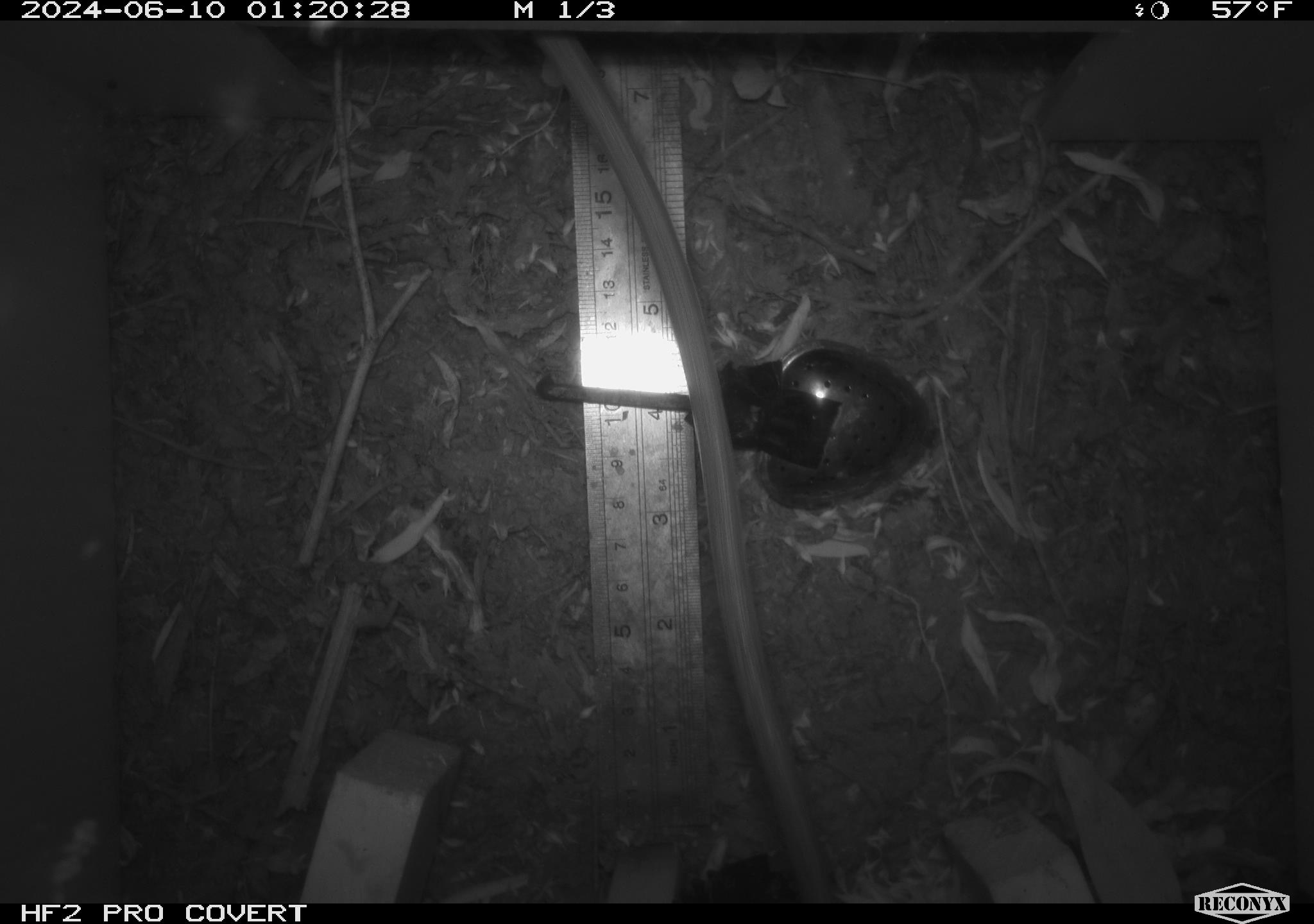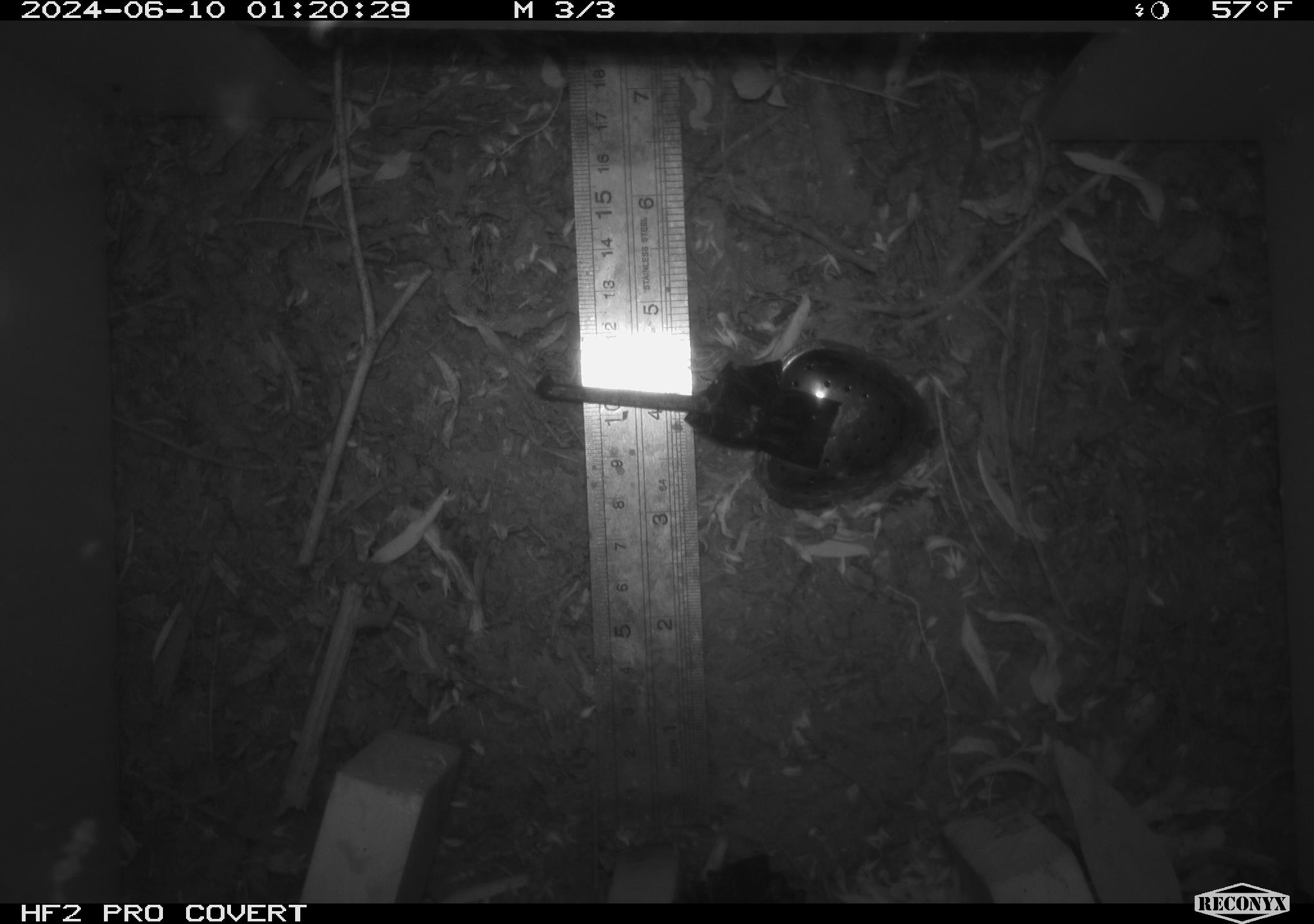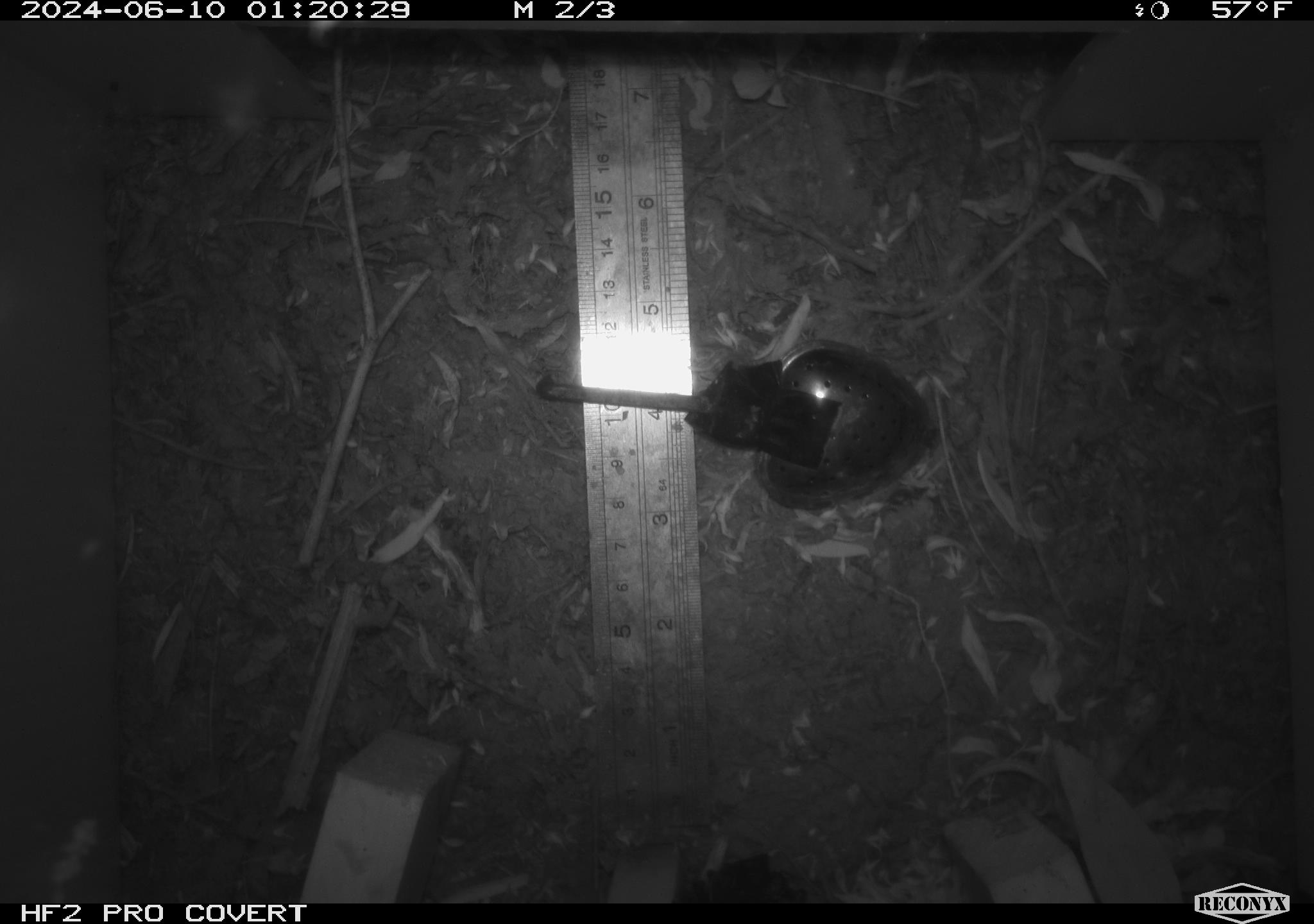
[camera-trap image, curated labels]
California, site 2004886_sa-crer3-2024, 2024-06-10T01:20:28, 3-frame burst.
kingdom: Animalia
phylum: Chordata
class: Mammalia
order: Rodentia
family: Muridae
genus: Rattus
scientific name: Rattus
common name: rat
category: rattus species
Rattus species (rat) (Rattus).